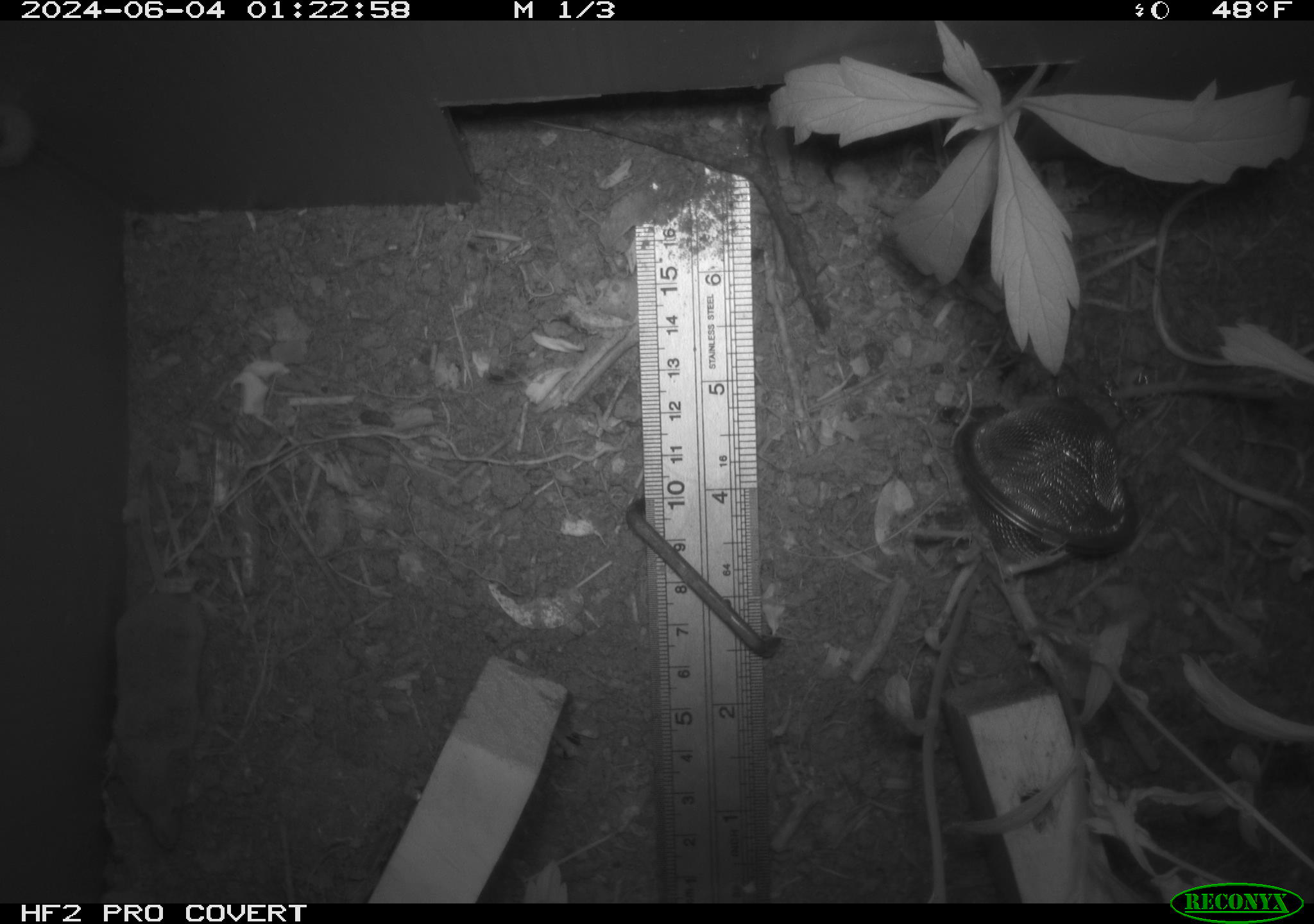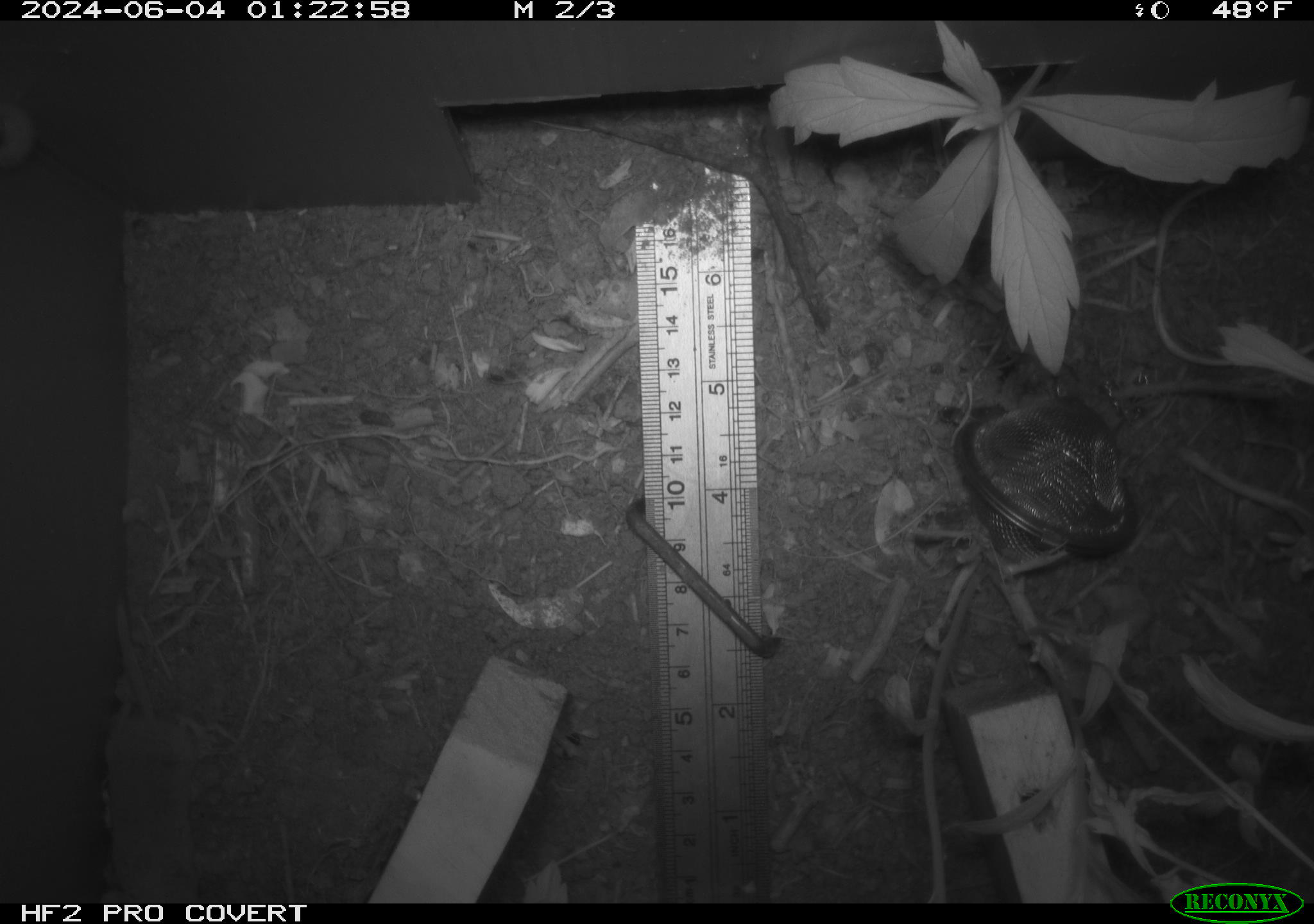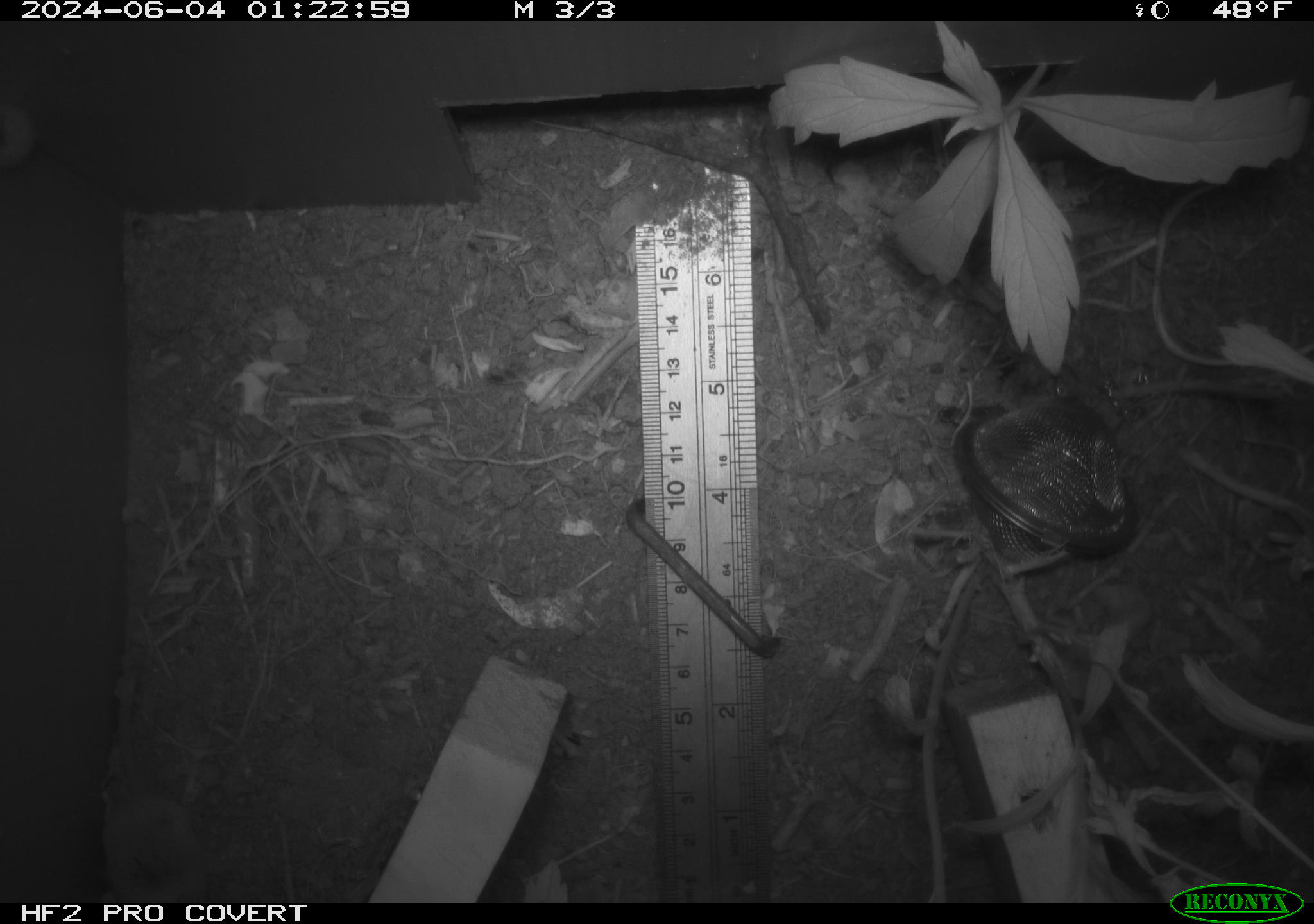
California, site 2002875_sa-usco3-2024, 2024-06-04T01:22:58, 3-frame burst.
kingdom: Animalia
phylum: Chordata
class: Mammalia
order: Eulipotyphla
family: Soricidae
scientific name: Soricidae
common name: shrews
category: soricidae family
Soricidae family (shrews) (Soricidae).